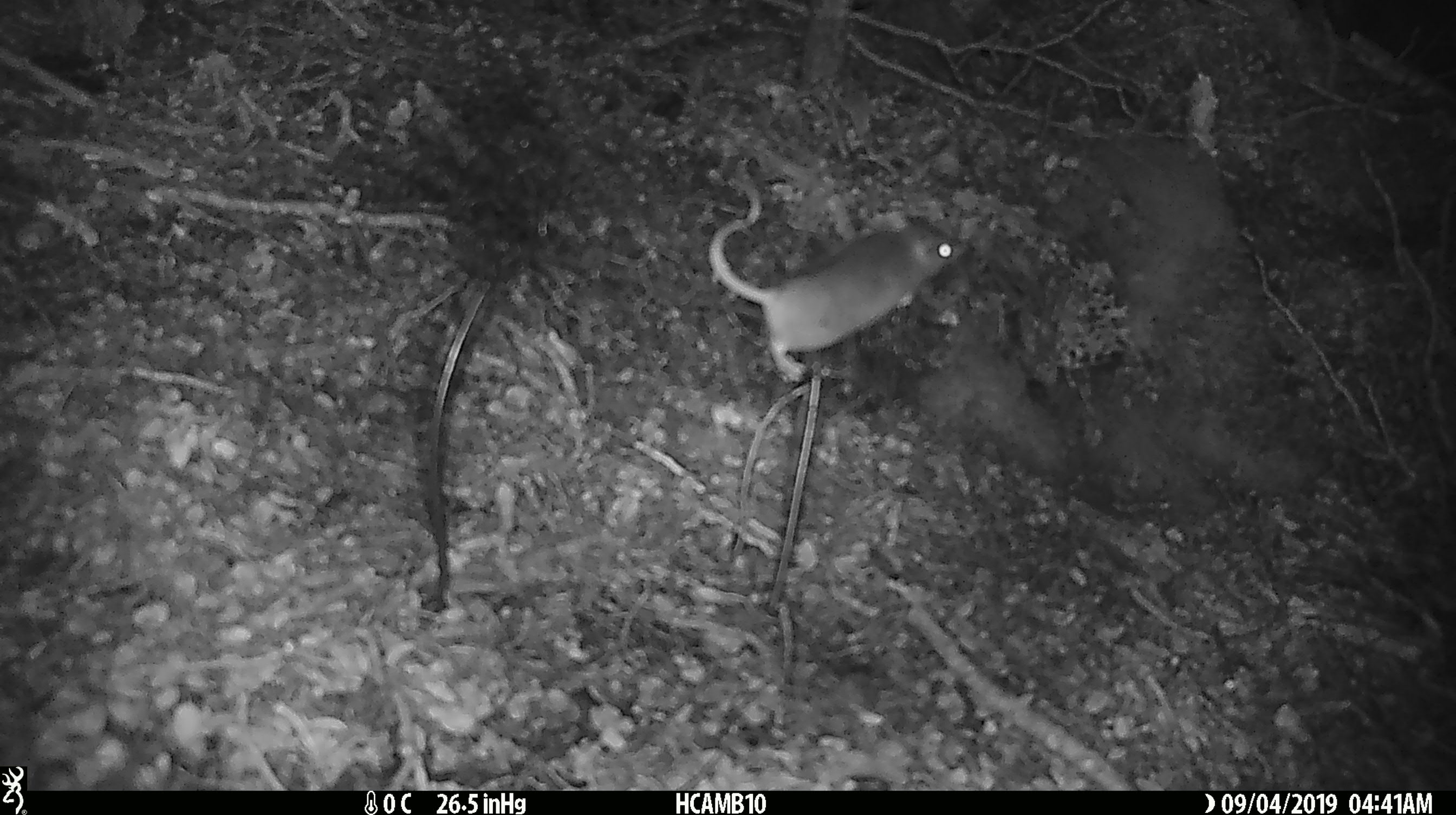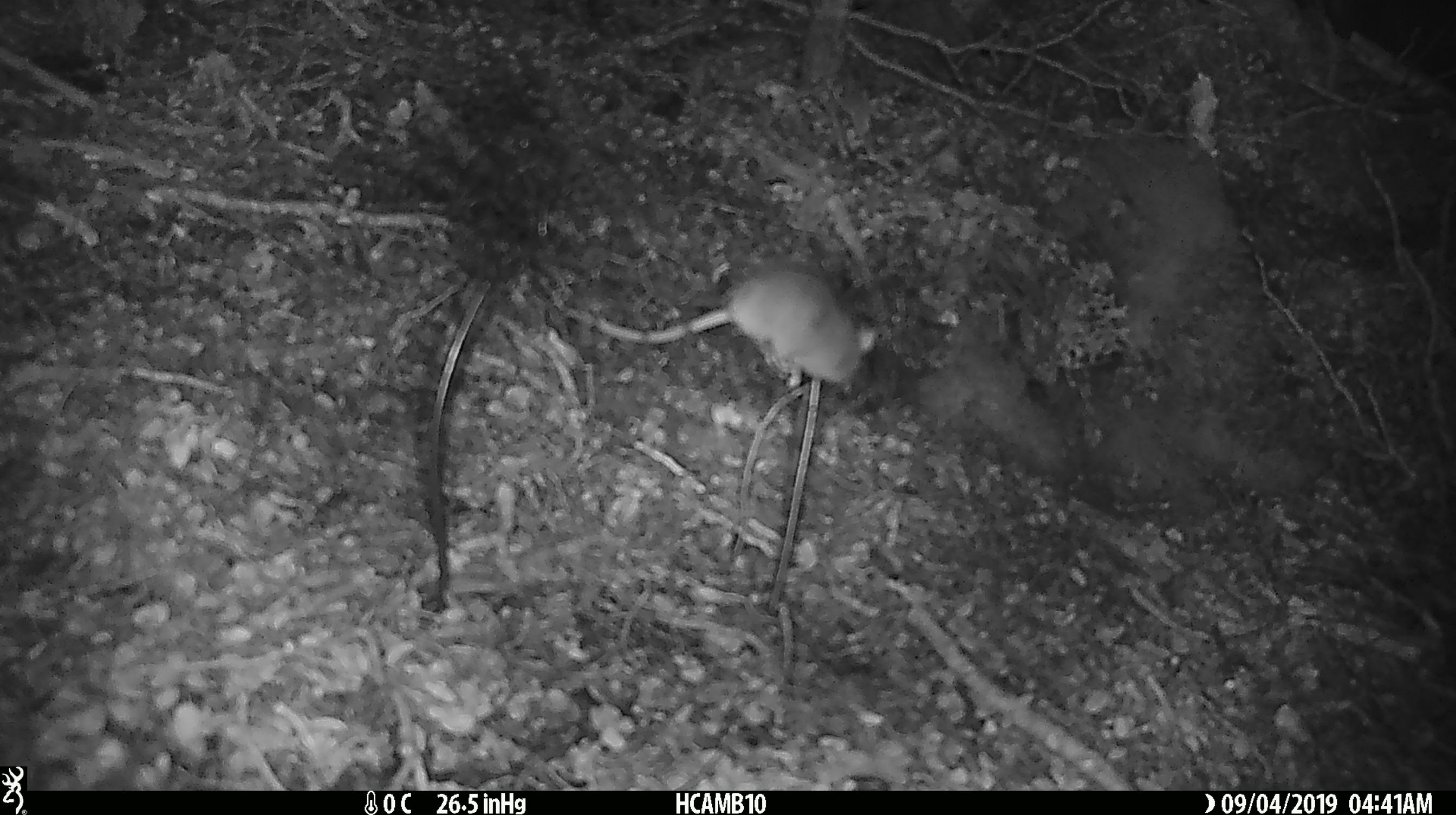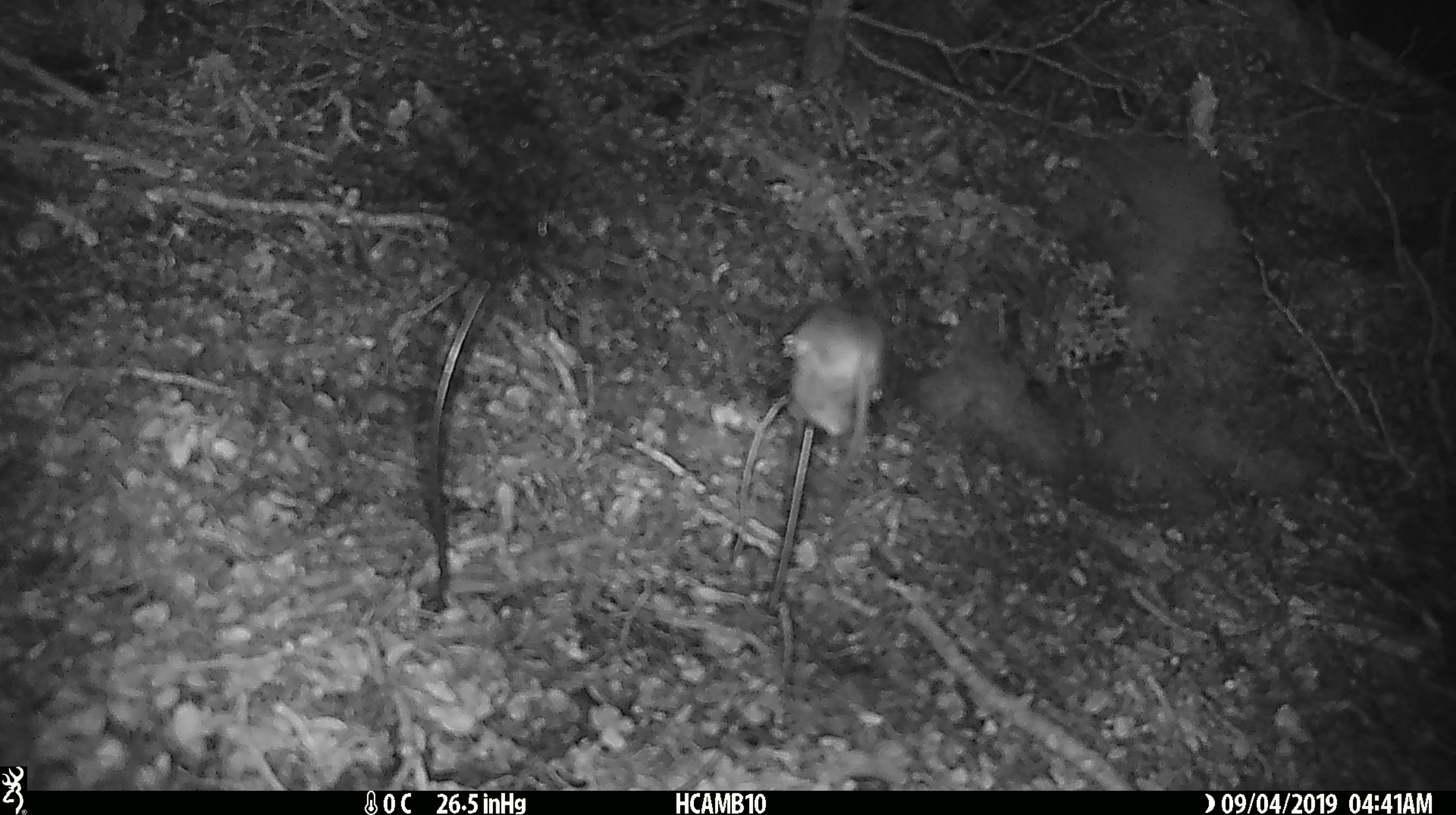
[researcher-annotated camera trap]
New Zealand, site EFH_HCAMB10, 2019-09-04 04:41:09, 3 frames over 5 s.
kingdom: Animalia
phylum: Chordata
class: Mammalia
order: Rodentia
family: Muridae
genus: Mus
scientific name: Mus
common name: mouse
Mouse (Mus).